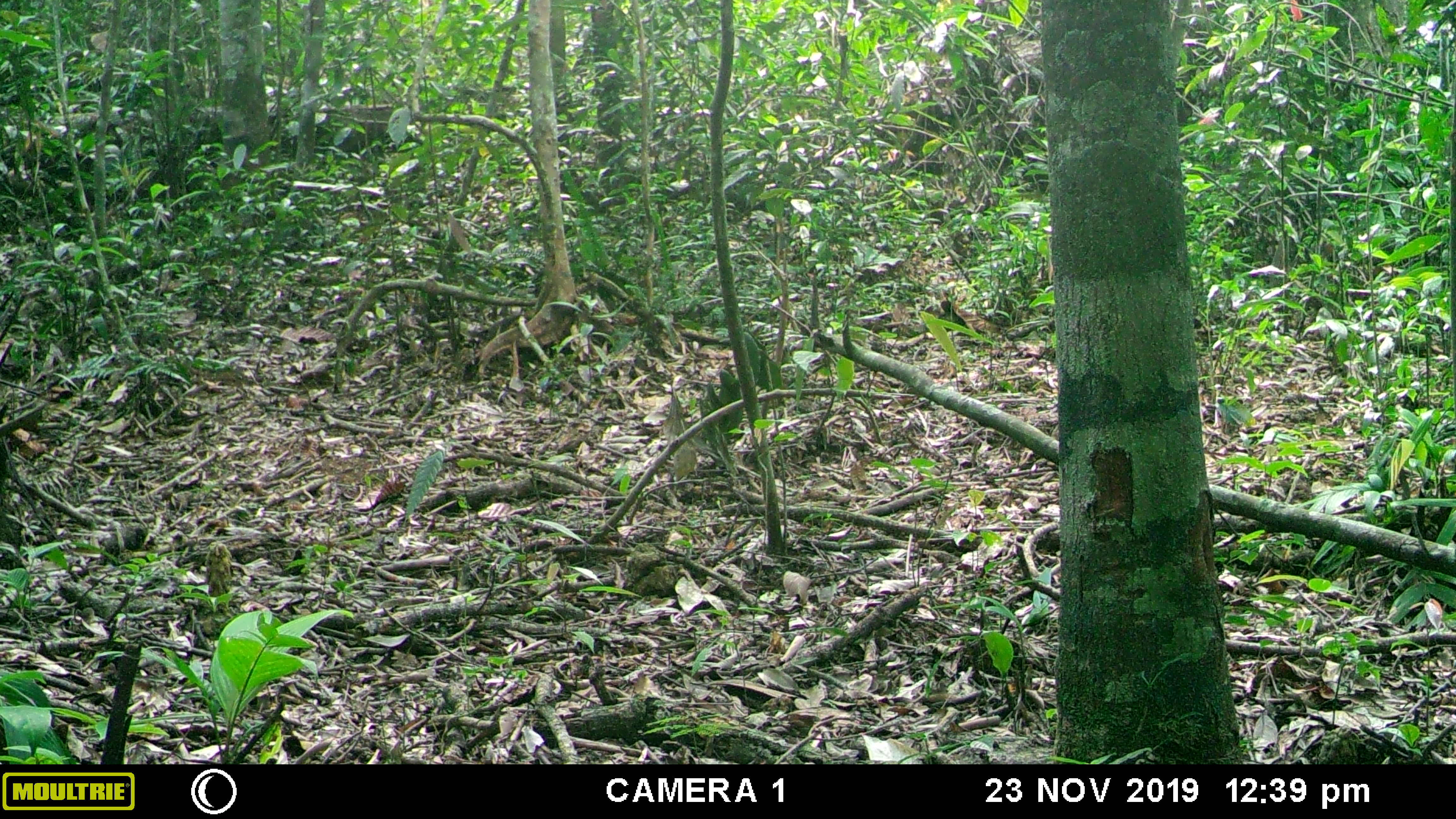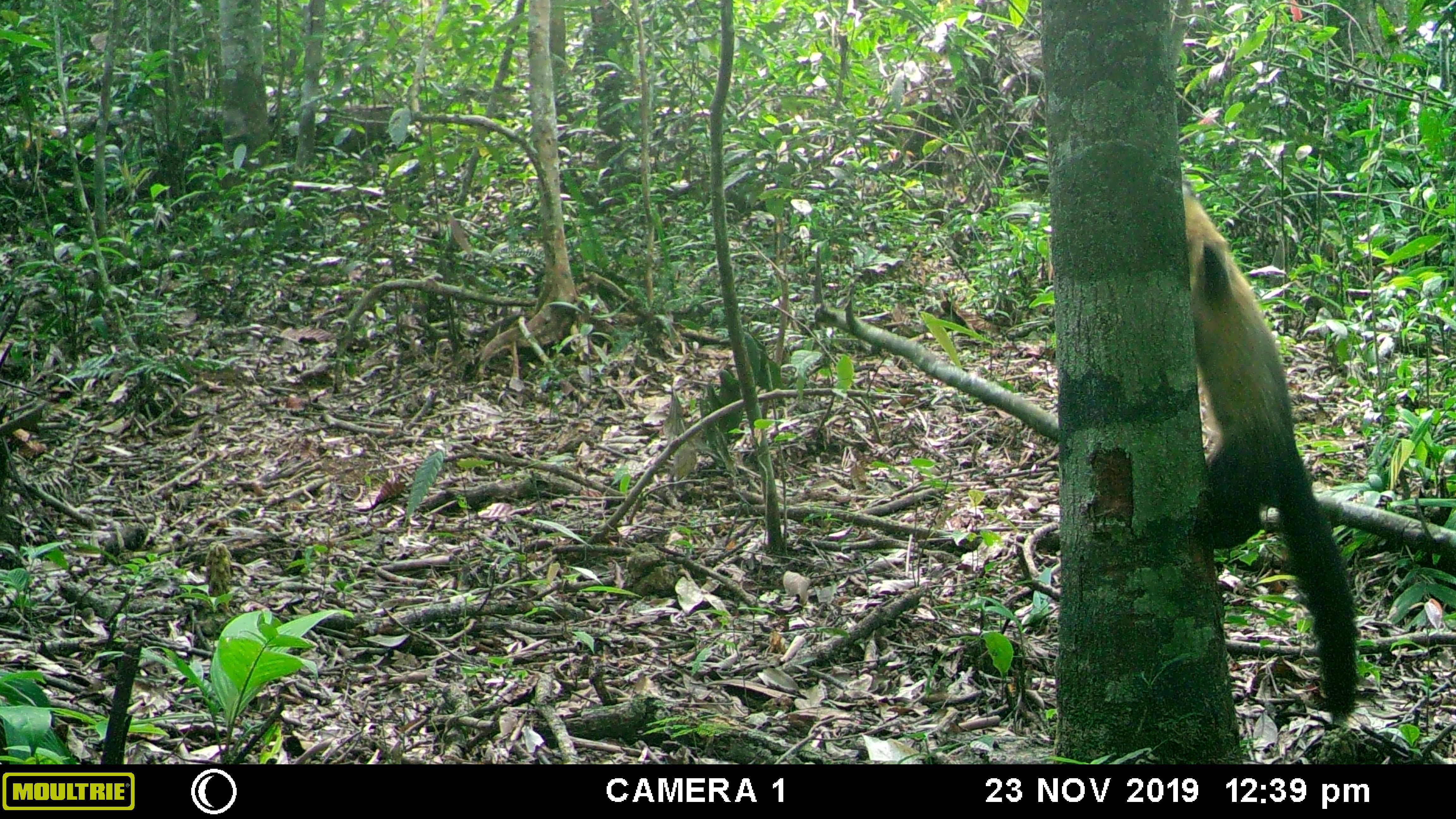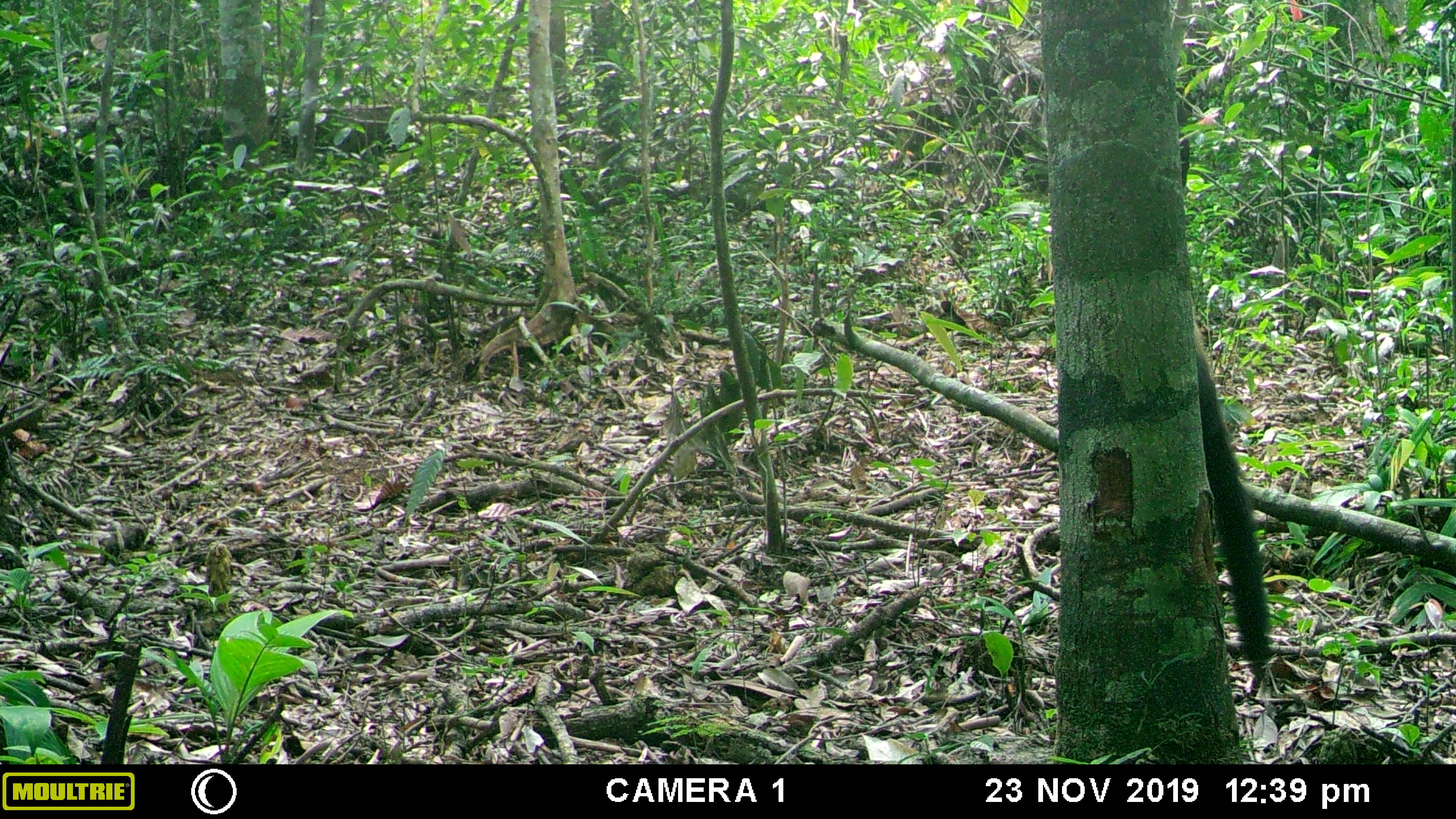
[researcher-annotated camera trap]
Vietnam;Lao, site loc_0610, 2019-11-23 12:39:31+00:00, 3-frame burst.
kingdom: Animalia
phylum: Chordata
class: Mammalia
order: Carnivora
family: Mustelidae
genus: Martes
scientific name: Martes flavigula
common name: yellow-throated marten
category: yellow throated marten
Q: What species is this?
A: Yellow throated marten (yellow-throated marten) (Martes flavigula).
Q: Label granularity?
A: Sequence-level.